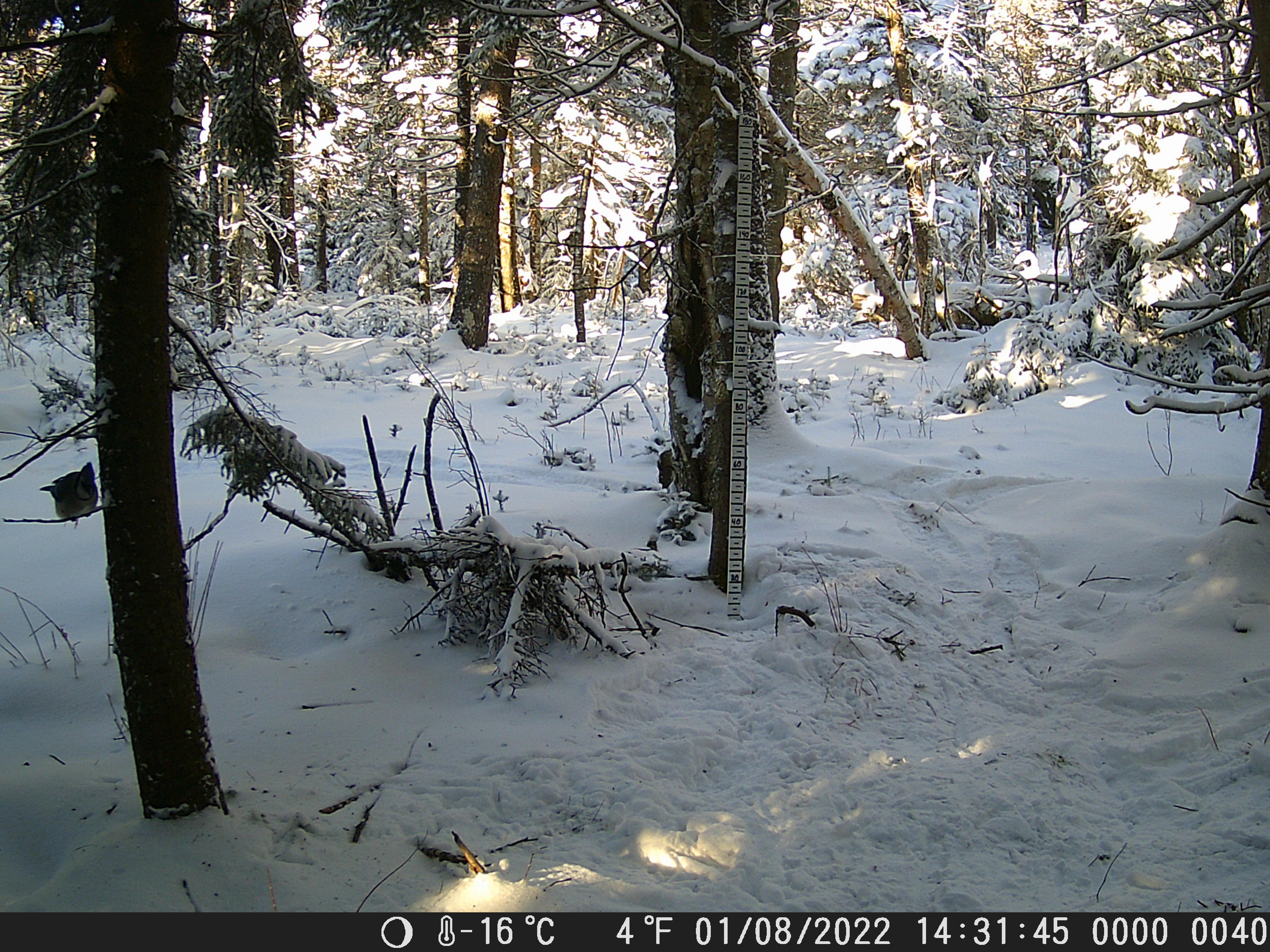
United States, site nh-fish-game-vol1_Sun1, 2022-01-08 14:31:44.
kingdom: Animalia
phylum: Chordata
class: Aves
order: Passeriformes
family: Corvidae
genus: Cyanocitta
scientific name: Cyanocitta cristata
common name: blue jay